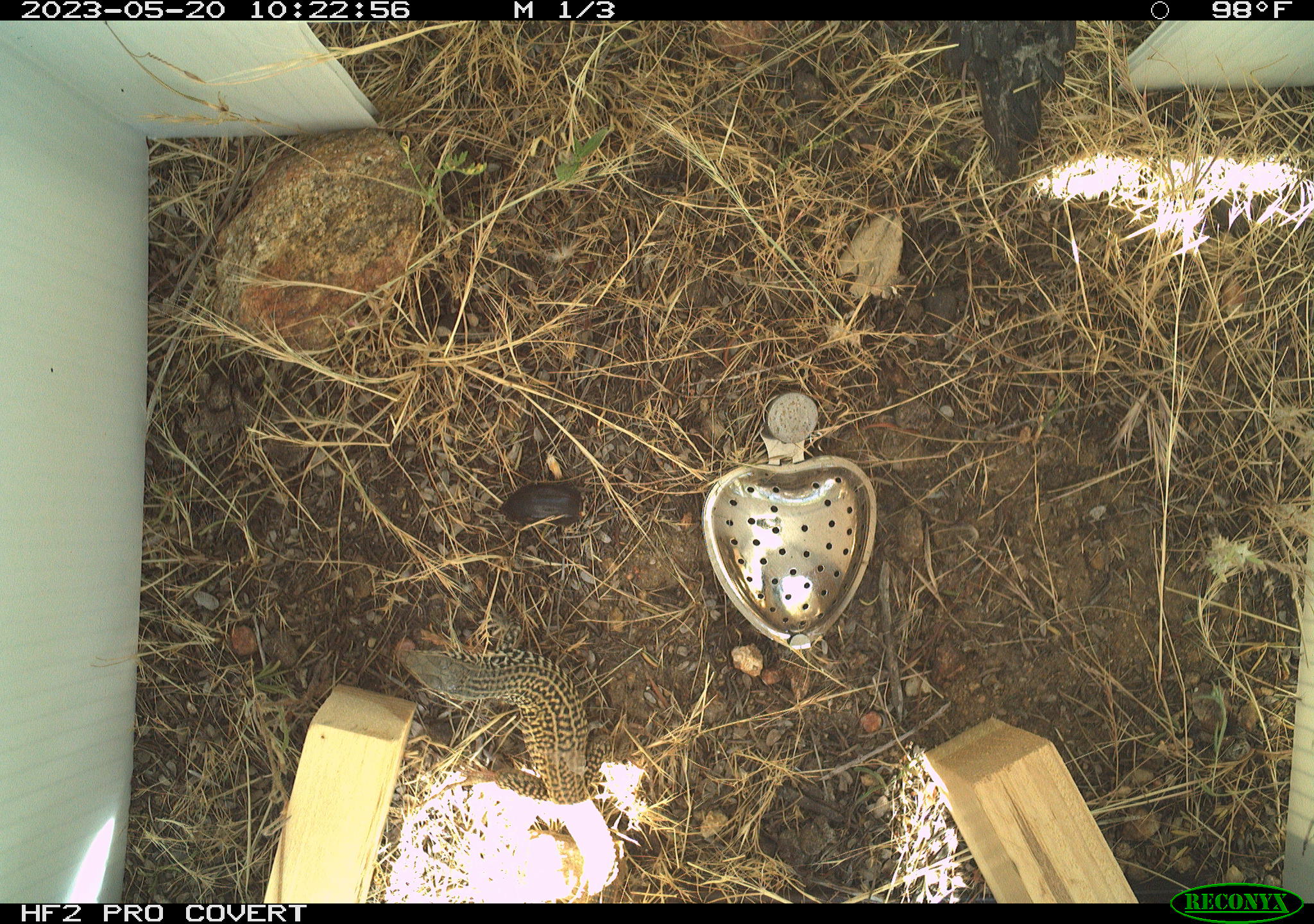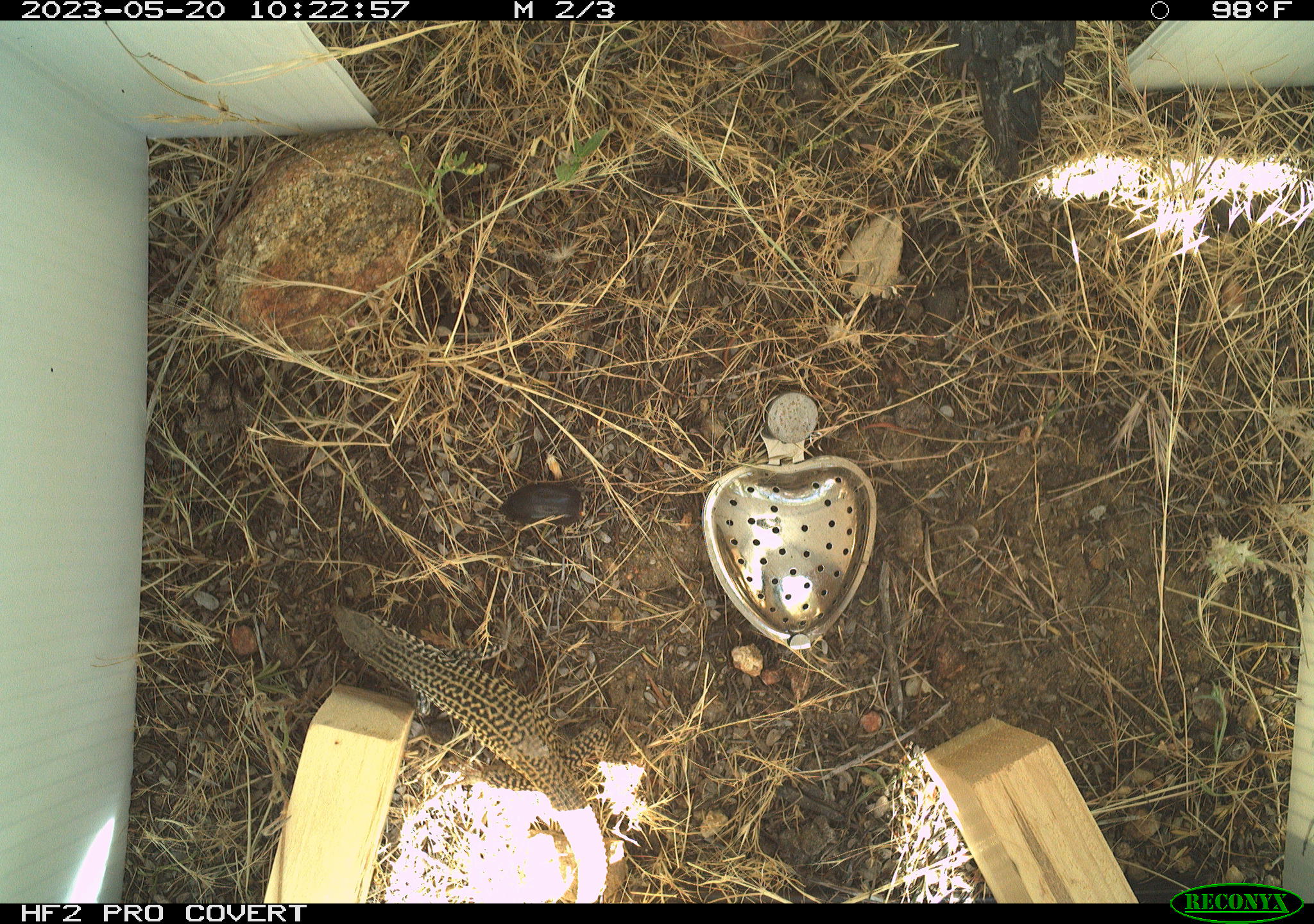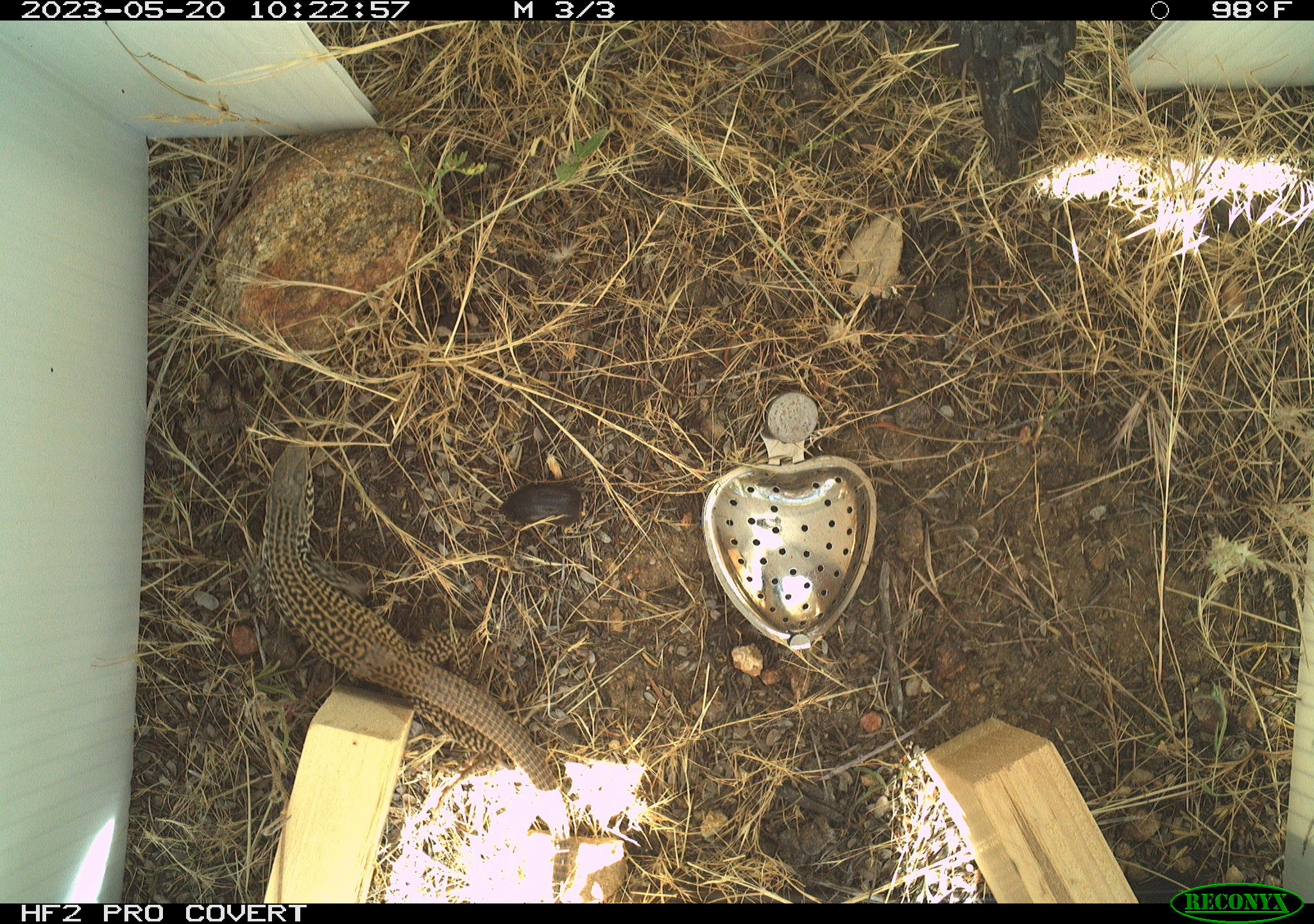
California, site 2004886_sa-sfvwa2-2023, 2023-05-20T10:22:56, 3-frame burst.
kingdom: Animalia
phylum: Chordata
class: Reptilia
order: Squamata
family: Teiidae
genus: Aspidoscelis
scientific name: Aspidoscelis tigris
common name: western whiptail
Western whiptail (Aspidoscelis tigris).